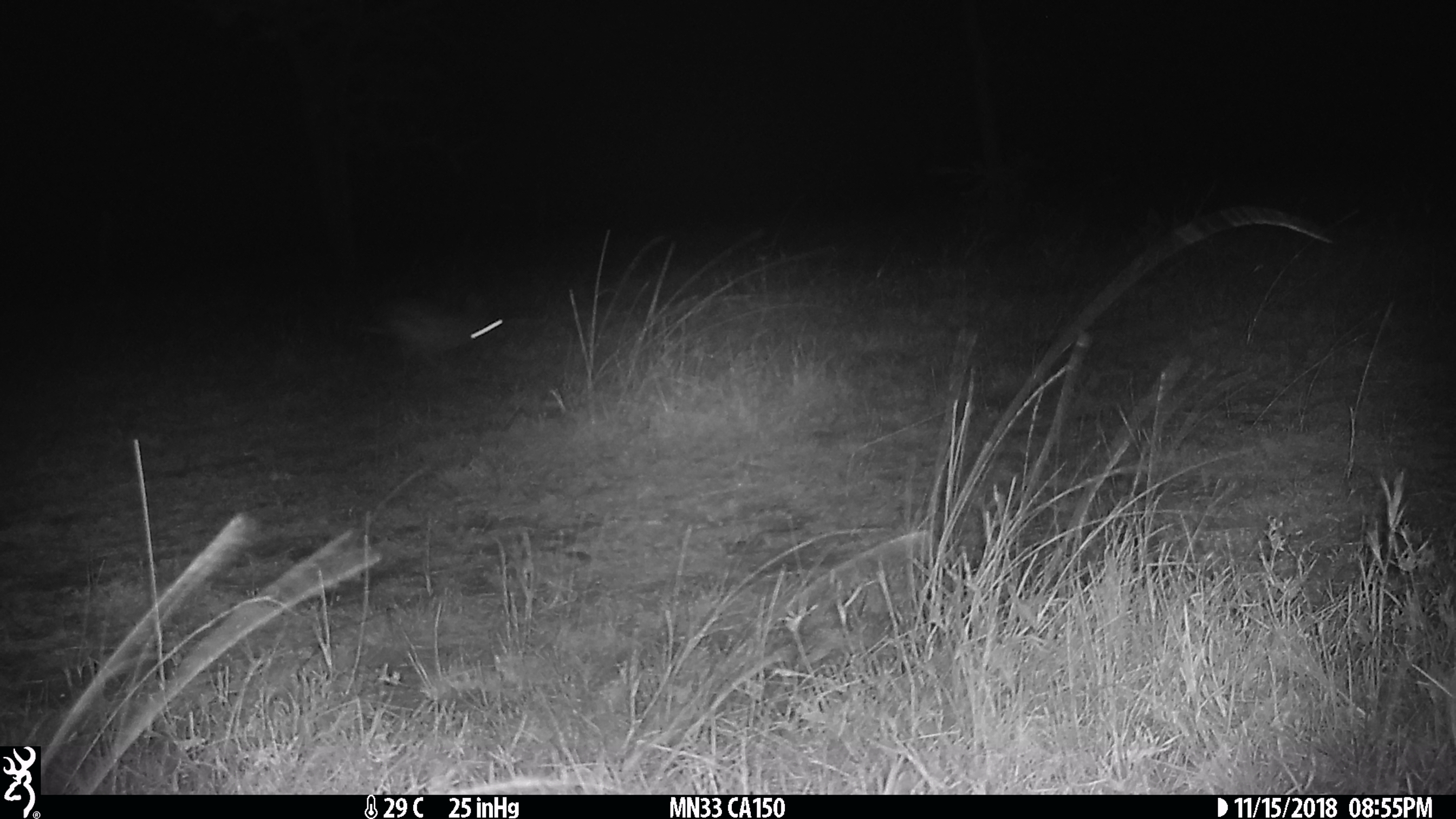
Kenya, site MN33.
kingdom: Animalia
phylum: Chordata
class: Mammalia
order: Lagomorpha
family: Leporidae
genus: Lepus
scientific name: Lepus capensis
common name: cape hare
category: hare